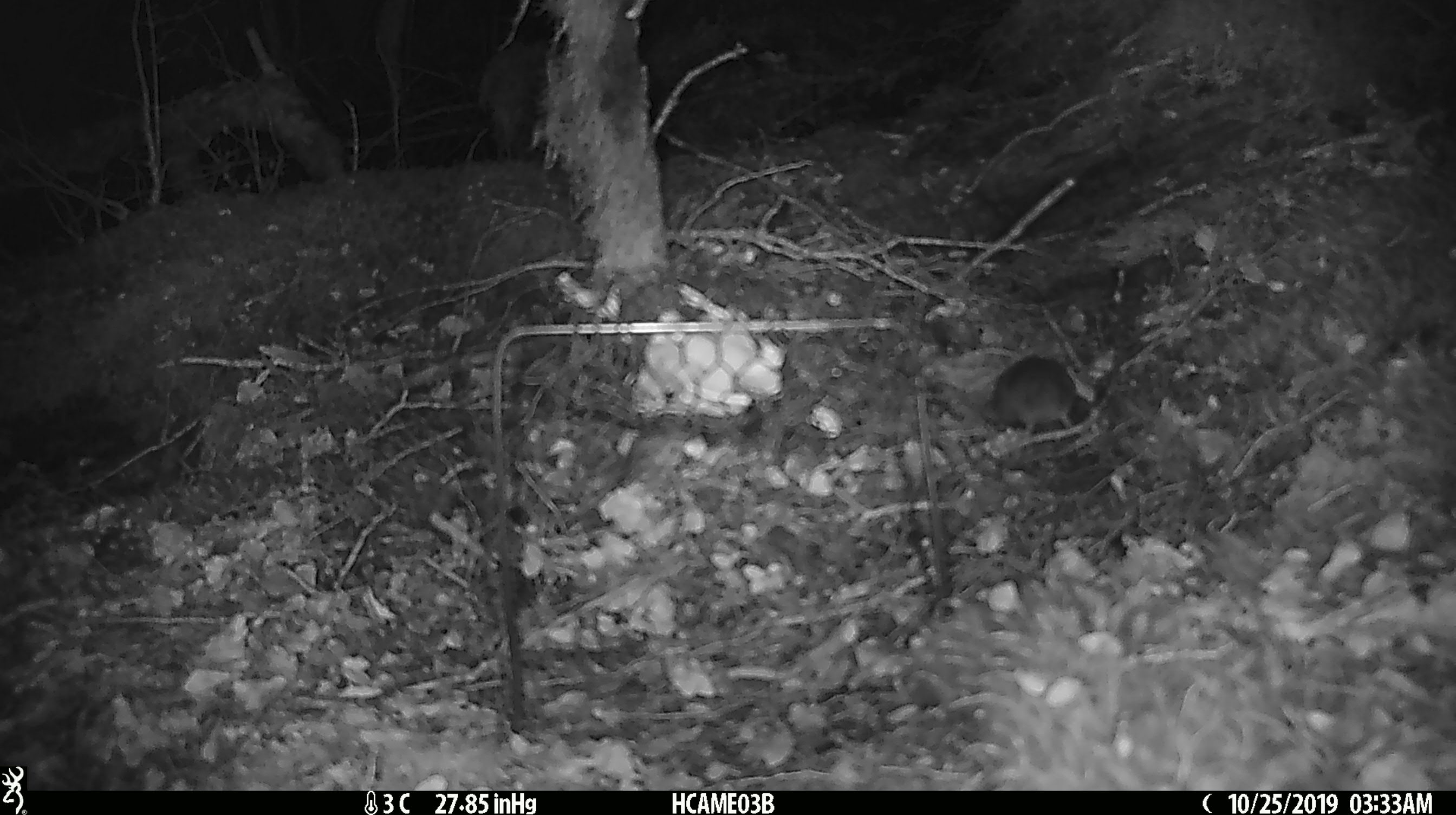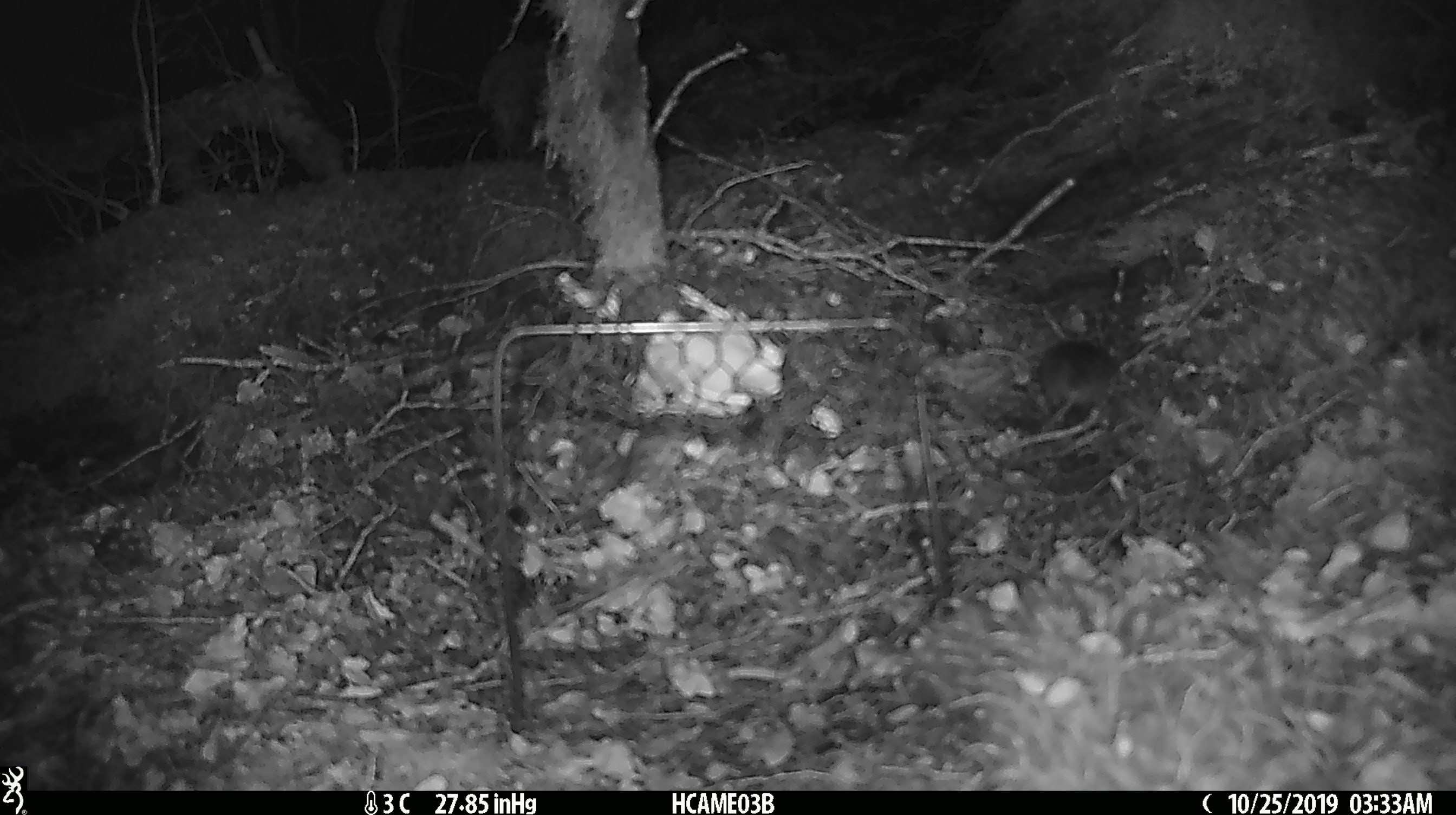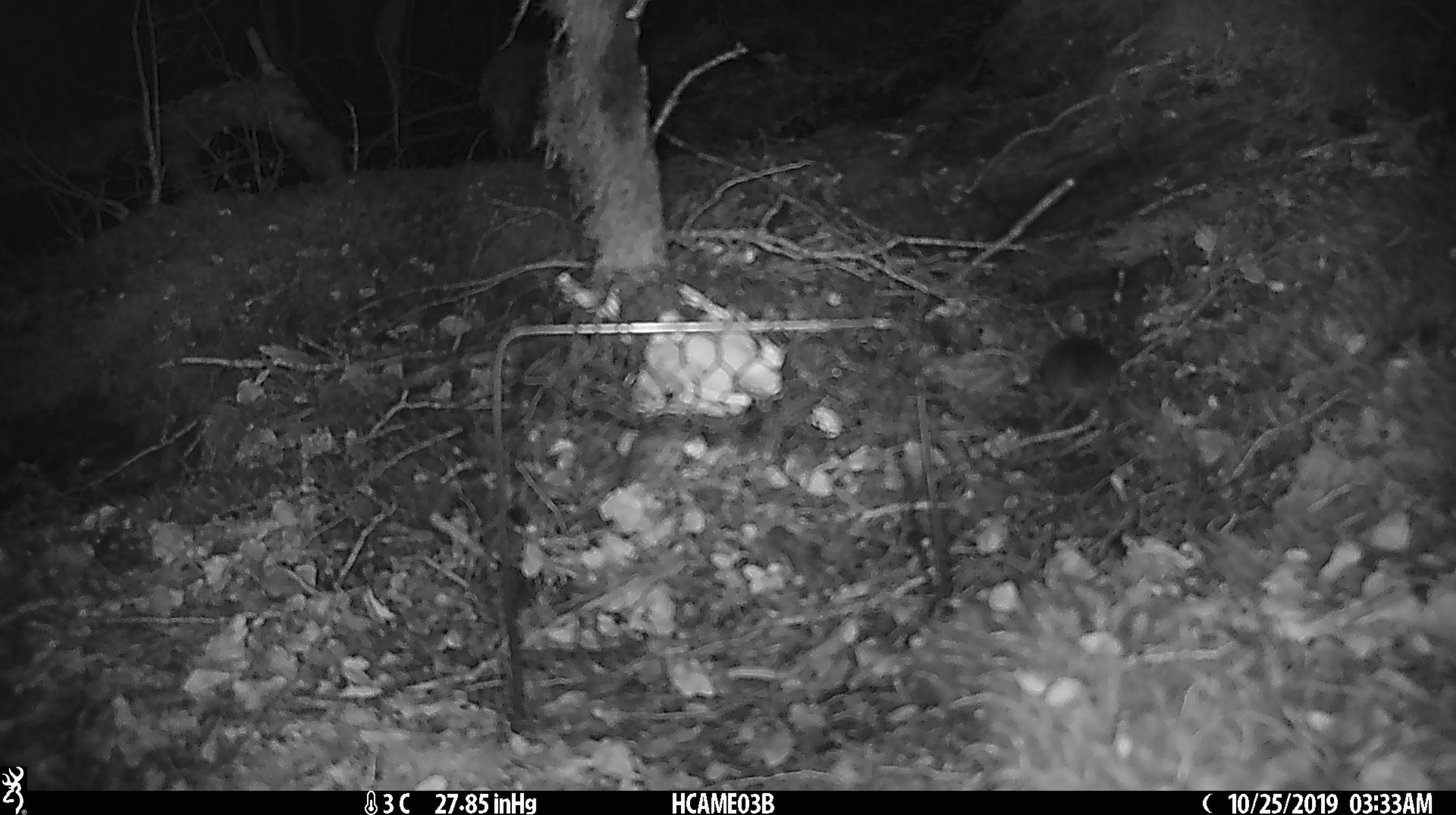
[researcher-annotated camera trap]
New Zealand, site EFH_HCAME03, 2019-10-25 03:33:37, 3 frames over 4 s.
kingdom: Animalia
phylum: Chordata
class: Mammalia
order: Rodentia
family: Muridae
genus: Mus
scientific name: Mus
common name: mouse